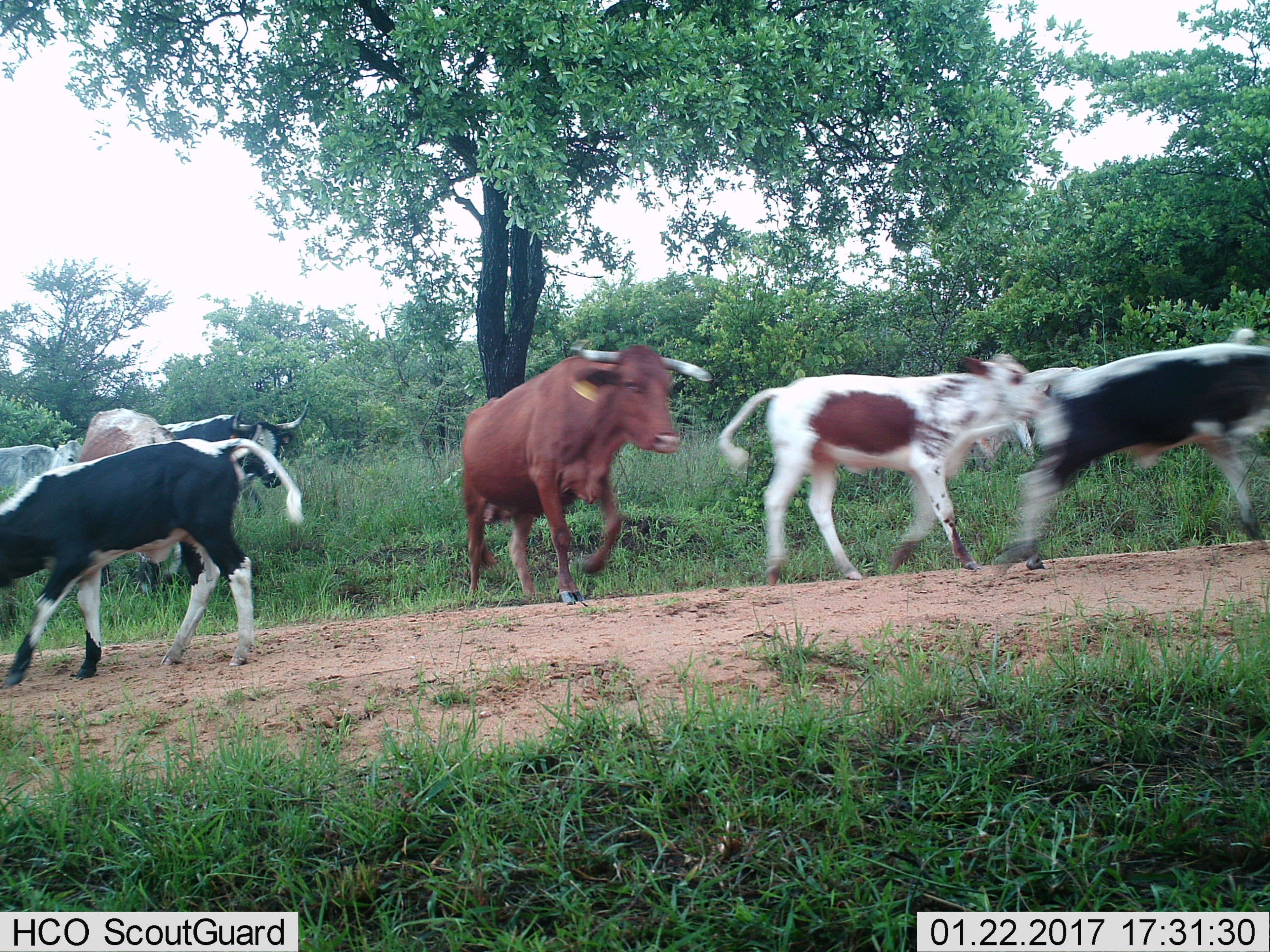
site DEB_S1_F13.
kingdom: Animalia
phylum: Chordata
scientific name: Vertebrata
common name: domestic animal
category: domesticanimal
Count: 8.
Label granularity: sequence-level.